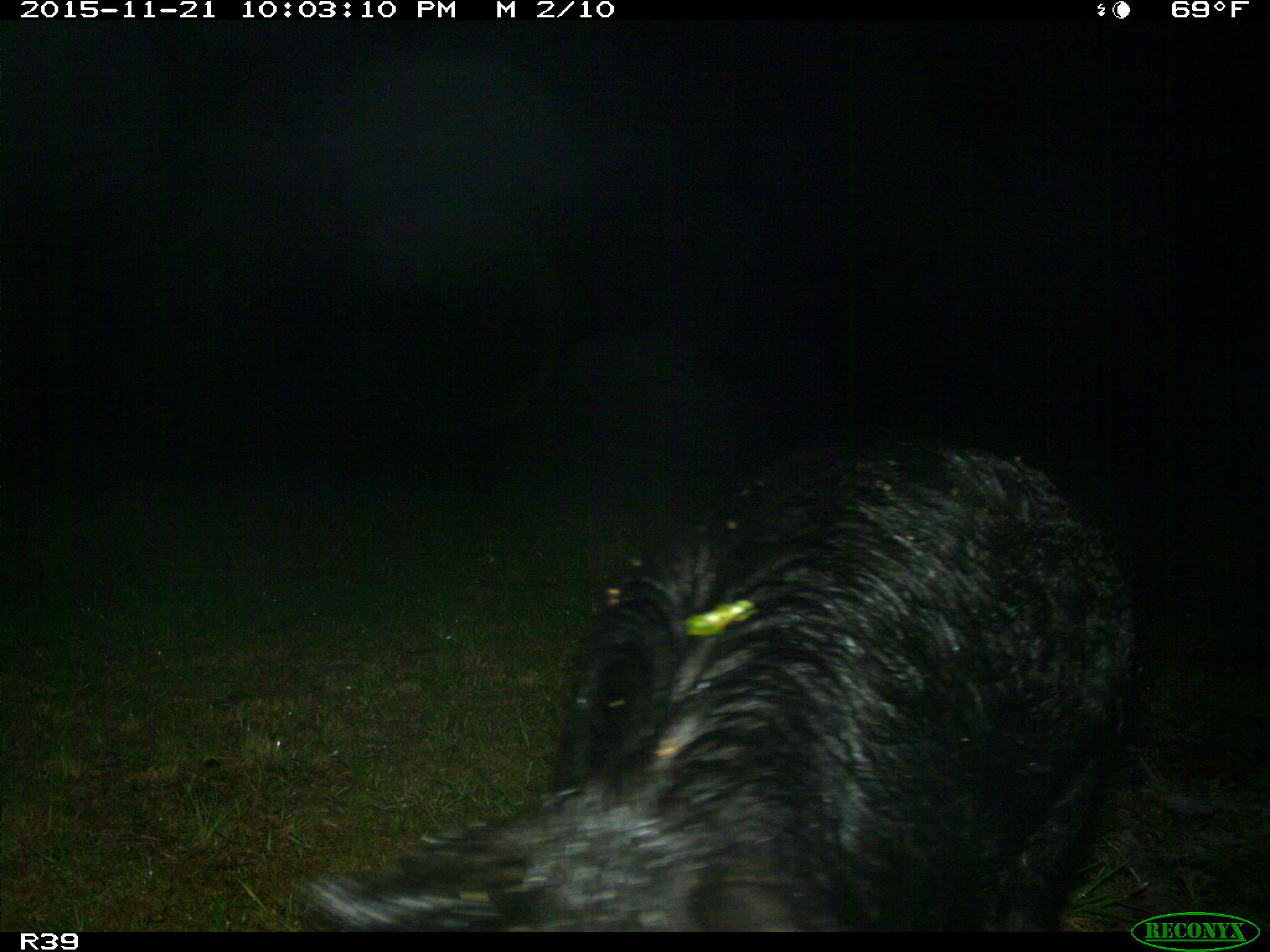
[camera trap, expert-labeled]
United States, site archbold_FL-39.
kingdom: Animalia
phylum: Chordata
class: Mammalia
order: Artiodactyla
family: Suidae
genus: Sus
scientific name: Sus scrofa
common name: wild boar